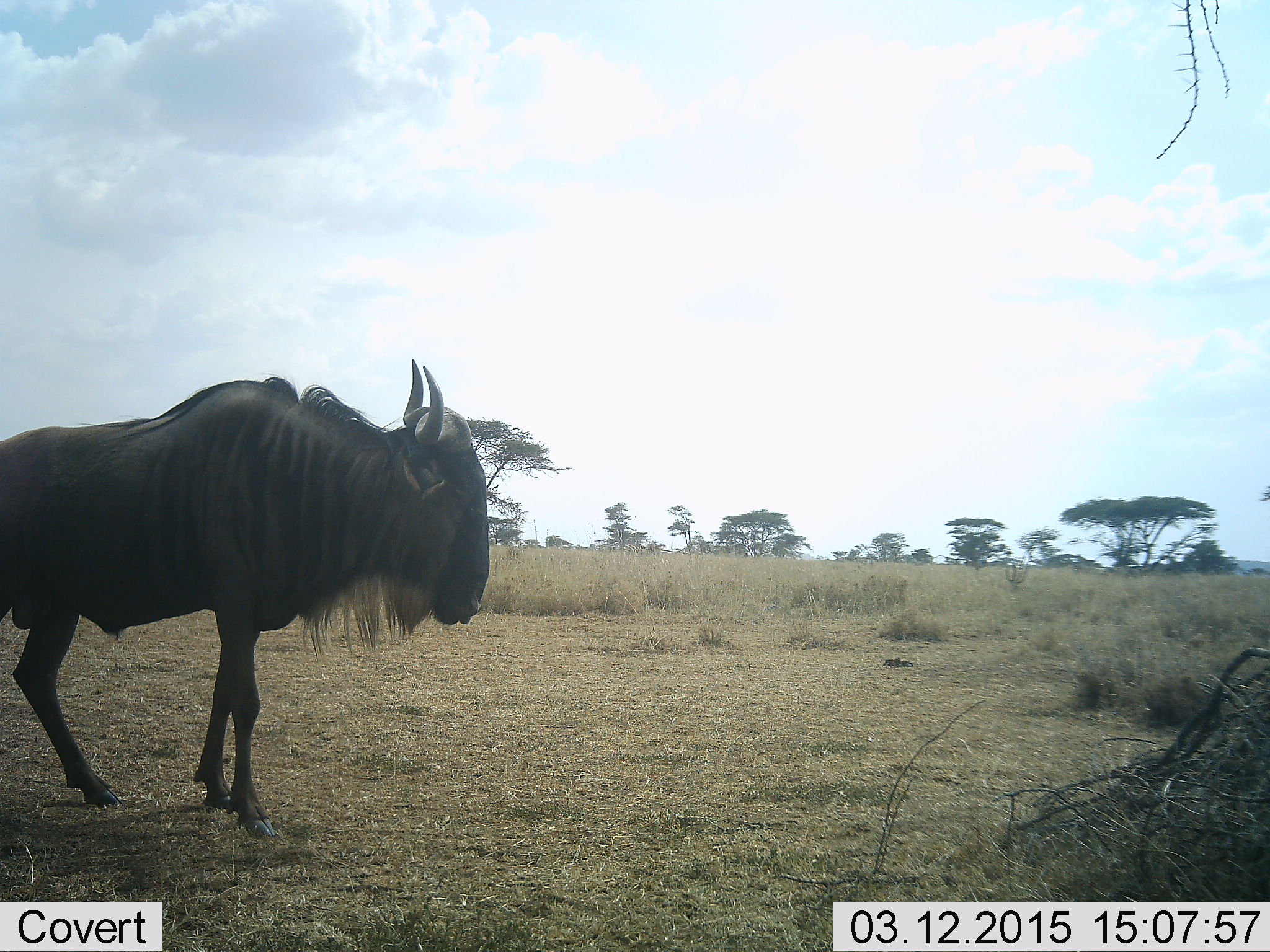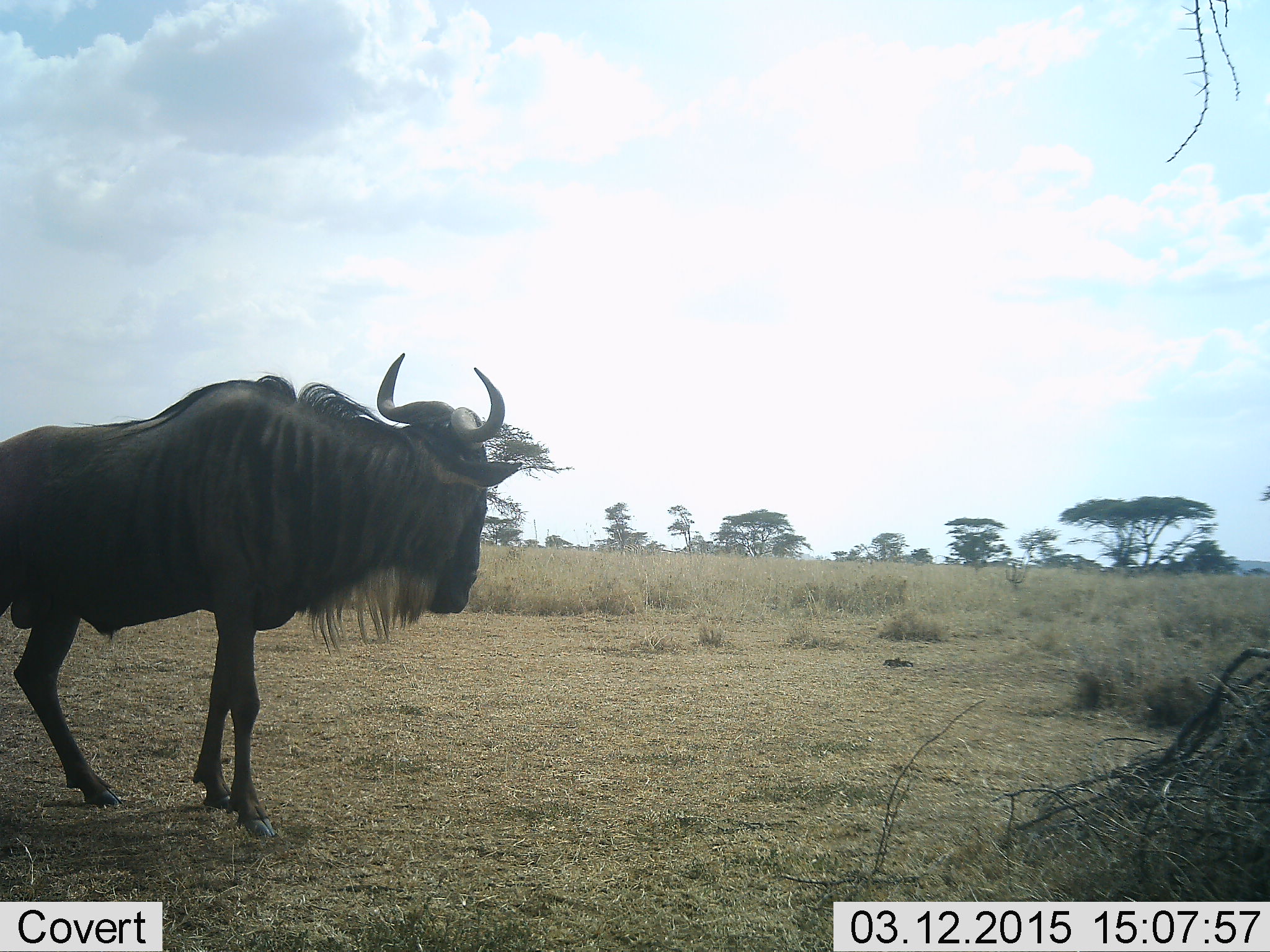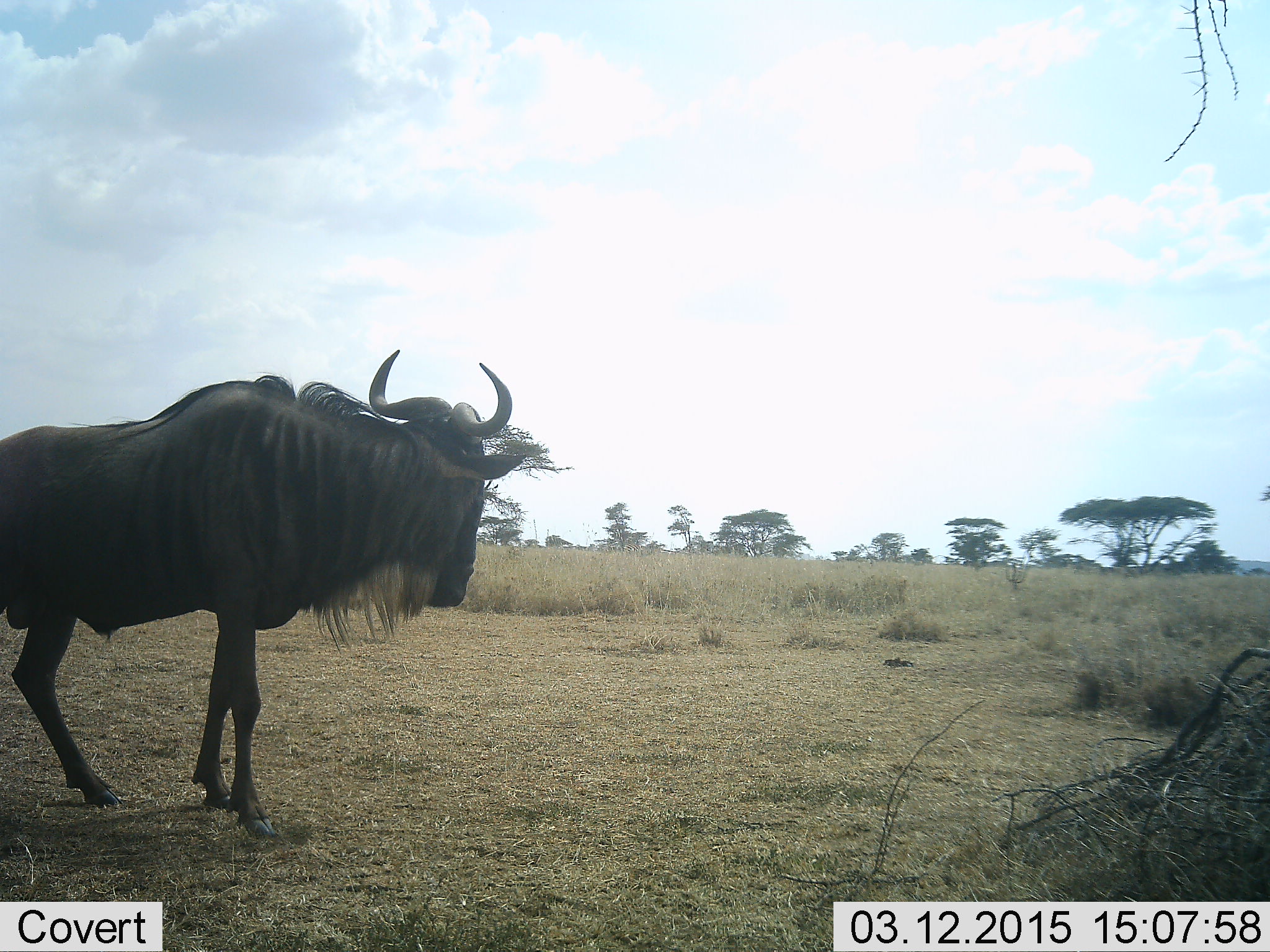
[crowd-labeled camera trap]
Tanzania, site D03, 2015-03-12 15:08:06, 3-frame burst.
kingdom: Animalia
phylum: Chordata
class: Mammalia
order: Artiodactyla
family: Bovidae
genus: Connochaetes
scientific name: Connochaetes taurinus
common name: blue wildebeest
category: wildebeest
Wildebeest (blue wildebeest) (Connochaetes taurinus), count 1. Behavior (volunteer vote fractions): standing 90%, resting 0%, moving 10%, interacting 0%. Young present (vote fraction): 0%. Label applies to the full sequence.